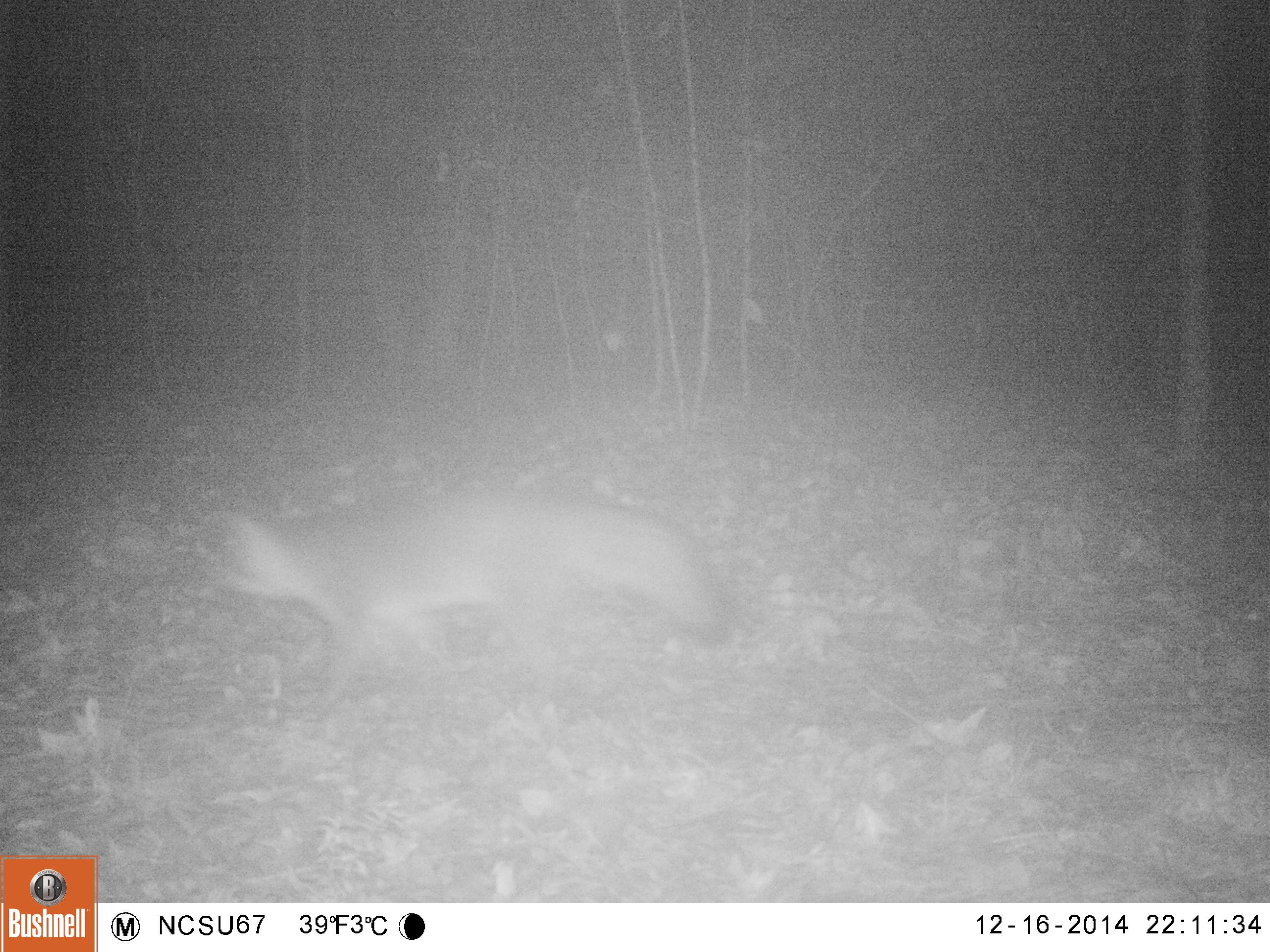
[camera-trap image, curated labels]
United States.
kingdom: Animalia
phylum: Chordata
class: Mammalia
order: Carnivora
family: Canidae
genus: Urocyon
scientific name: Urocyon cinereoargenteus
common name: gray fox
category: Grey Fox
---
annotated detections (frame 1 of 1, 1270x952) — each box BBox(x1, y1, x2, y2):
Grey Fox: BBox(204, 463, 763, 691)